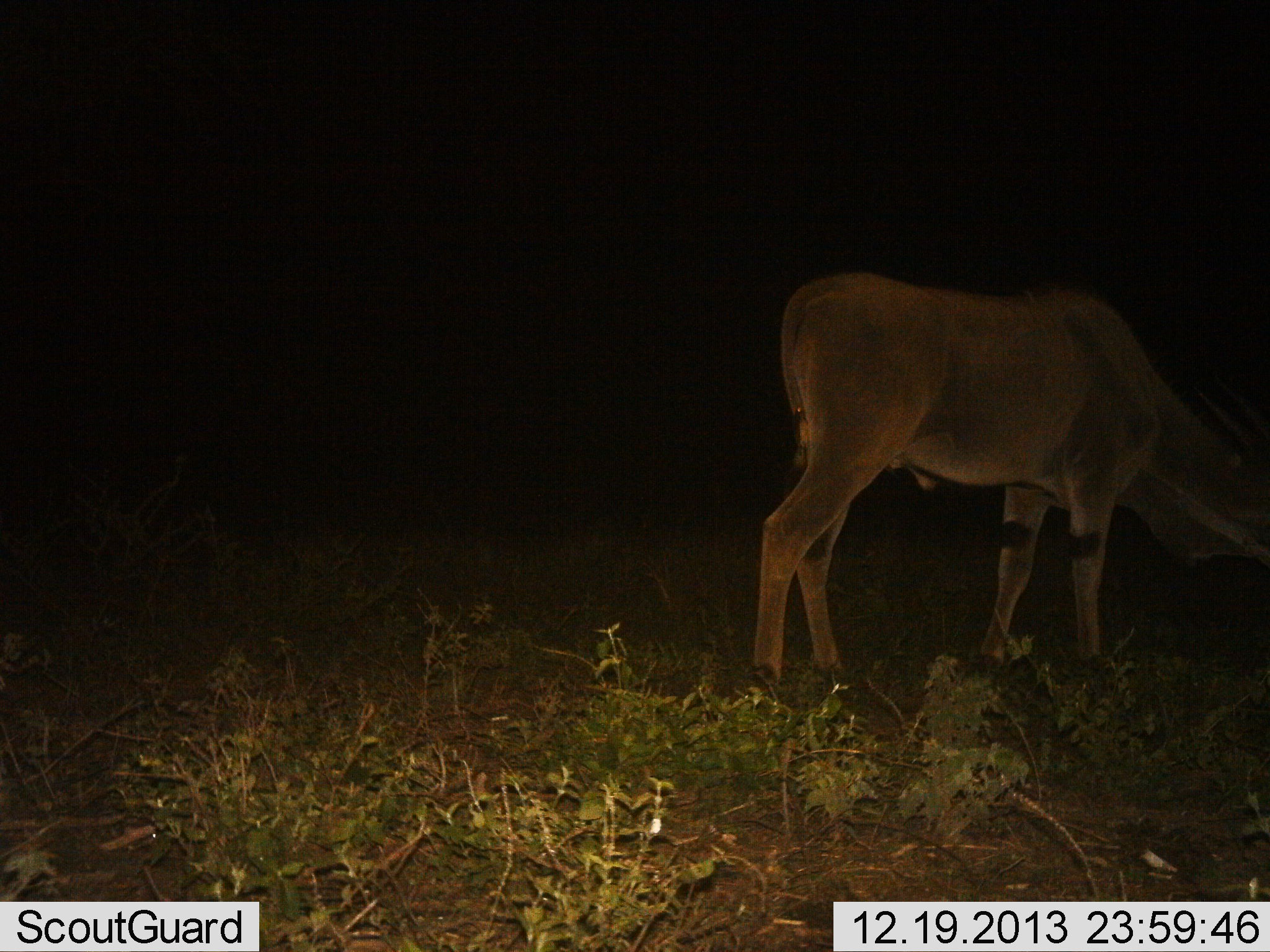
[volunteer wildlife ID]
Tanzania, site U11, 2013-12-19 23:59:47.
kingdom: Animalia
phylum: Chordata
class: Mammalia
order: Artiodactyla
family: Bovidae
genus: Tragelaphus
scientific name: Tragelaphus oryx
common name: eland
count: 1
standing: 50%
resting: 0%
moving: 0%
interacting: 0%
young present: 0%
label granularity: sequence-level